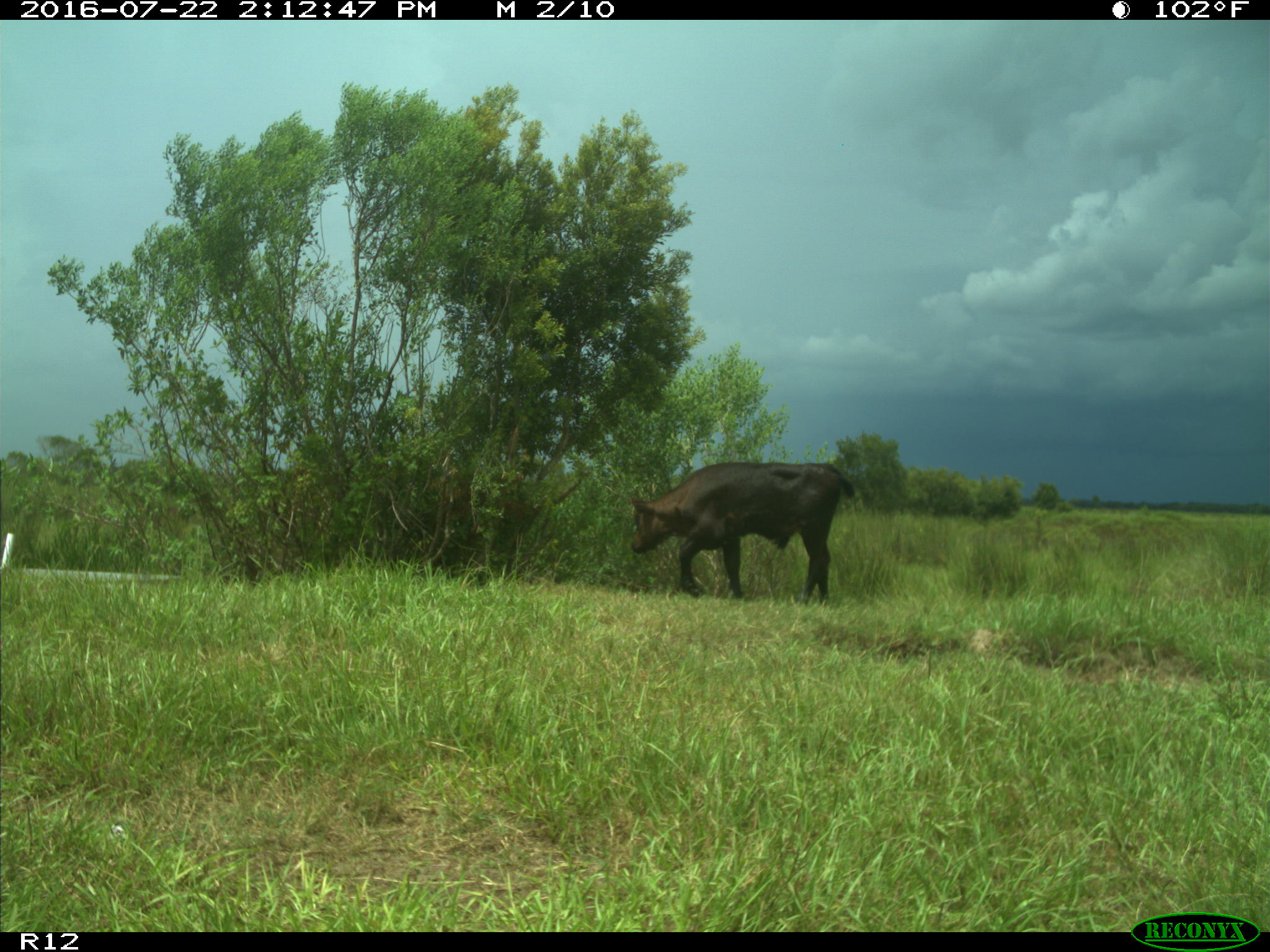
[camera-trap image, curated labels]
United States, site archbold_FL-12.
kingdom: Animalia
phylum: Chordata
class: Mammalia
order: Artiodactyla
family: Bovidae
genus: Bos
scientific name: Bos taurus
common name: domestic cow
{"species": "Bos taurus (domestic cow)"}